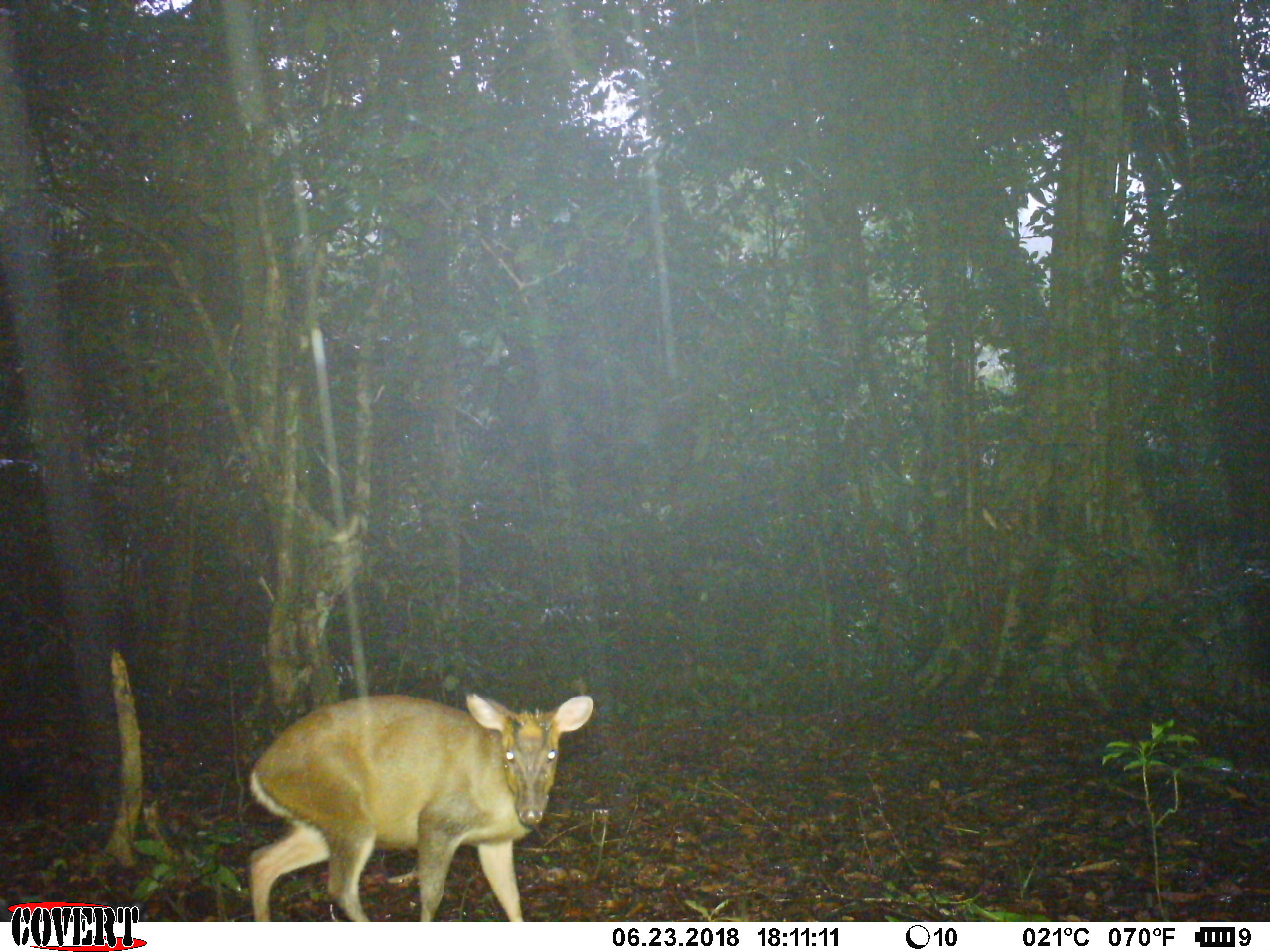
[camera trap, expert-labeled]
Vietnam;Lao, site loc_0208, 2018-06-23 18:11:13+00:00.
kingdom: Animalia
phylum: Chordata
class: Mammalia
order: Artiodactyla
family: Cervidae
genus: Muntiacus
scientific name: Muntiacus rooseveltorum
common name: roosevelt's muntjac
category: roosevelts muntjac group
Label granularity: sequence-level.